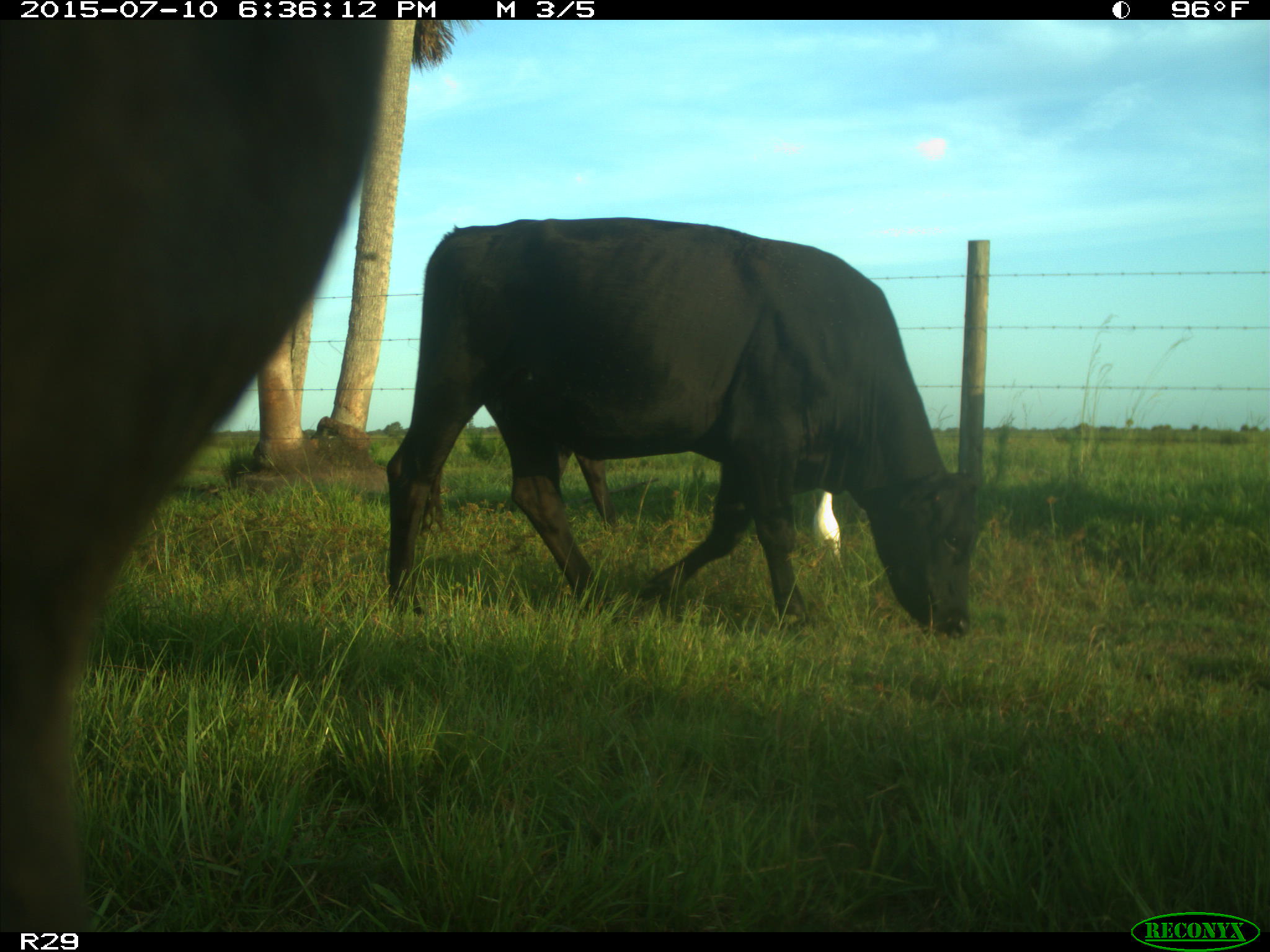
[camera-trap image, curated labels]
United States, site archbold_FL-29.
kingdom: Animalia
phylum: Chordata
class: Mammalia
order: Artiodactyla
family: Bovidae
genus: Bos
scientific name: Bos taurus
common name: domestic cow